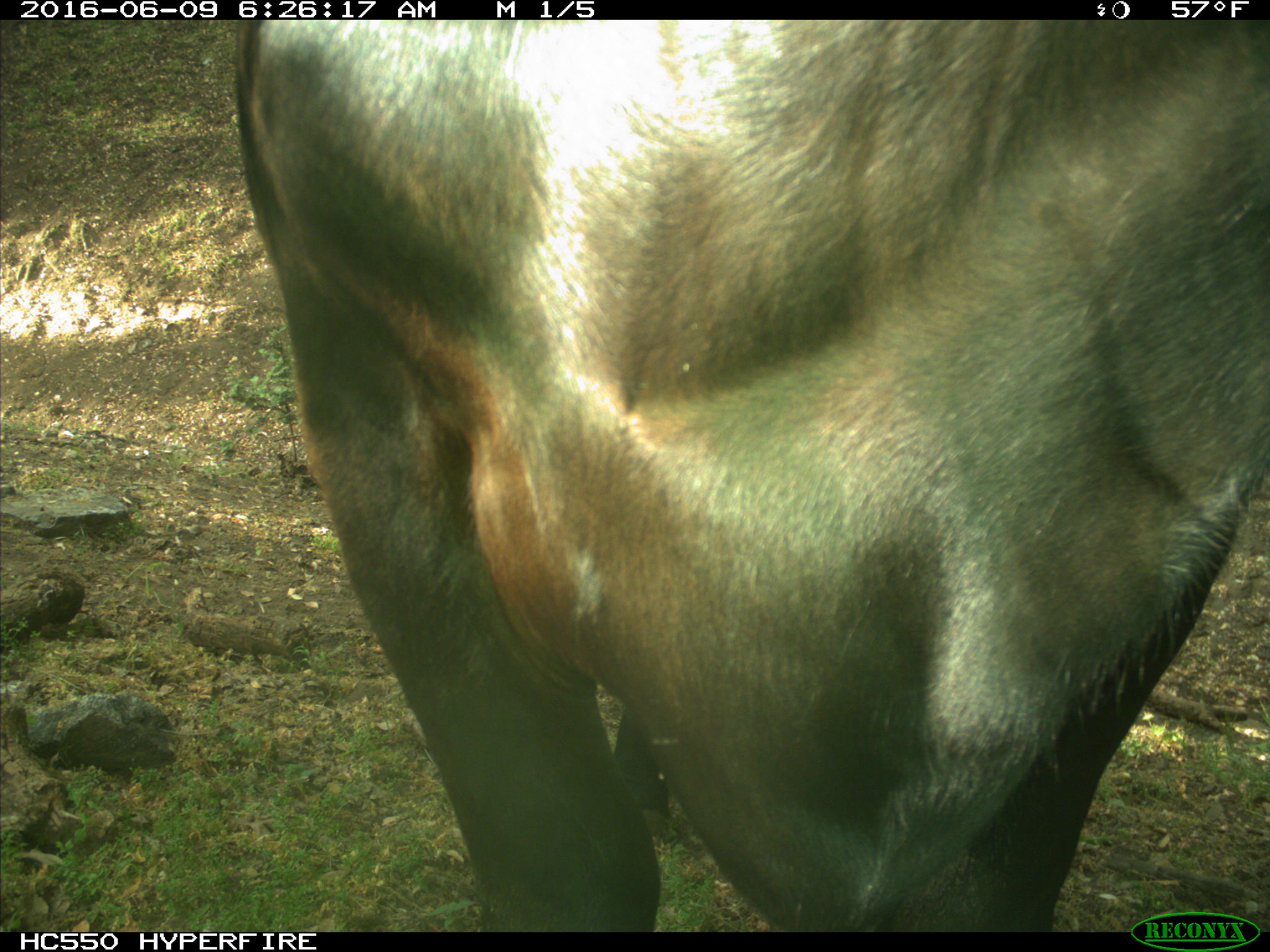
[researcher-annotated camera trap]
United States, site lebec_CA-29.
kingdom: Animalia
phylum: Chordata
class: Mammalia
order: Artiodactyla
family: Bovidae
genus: Bos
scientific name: Bos taurus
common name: domestic cow